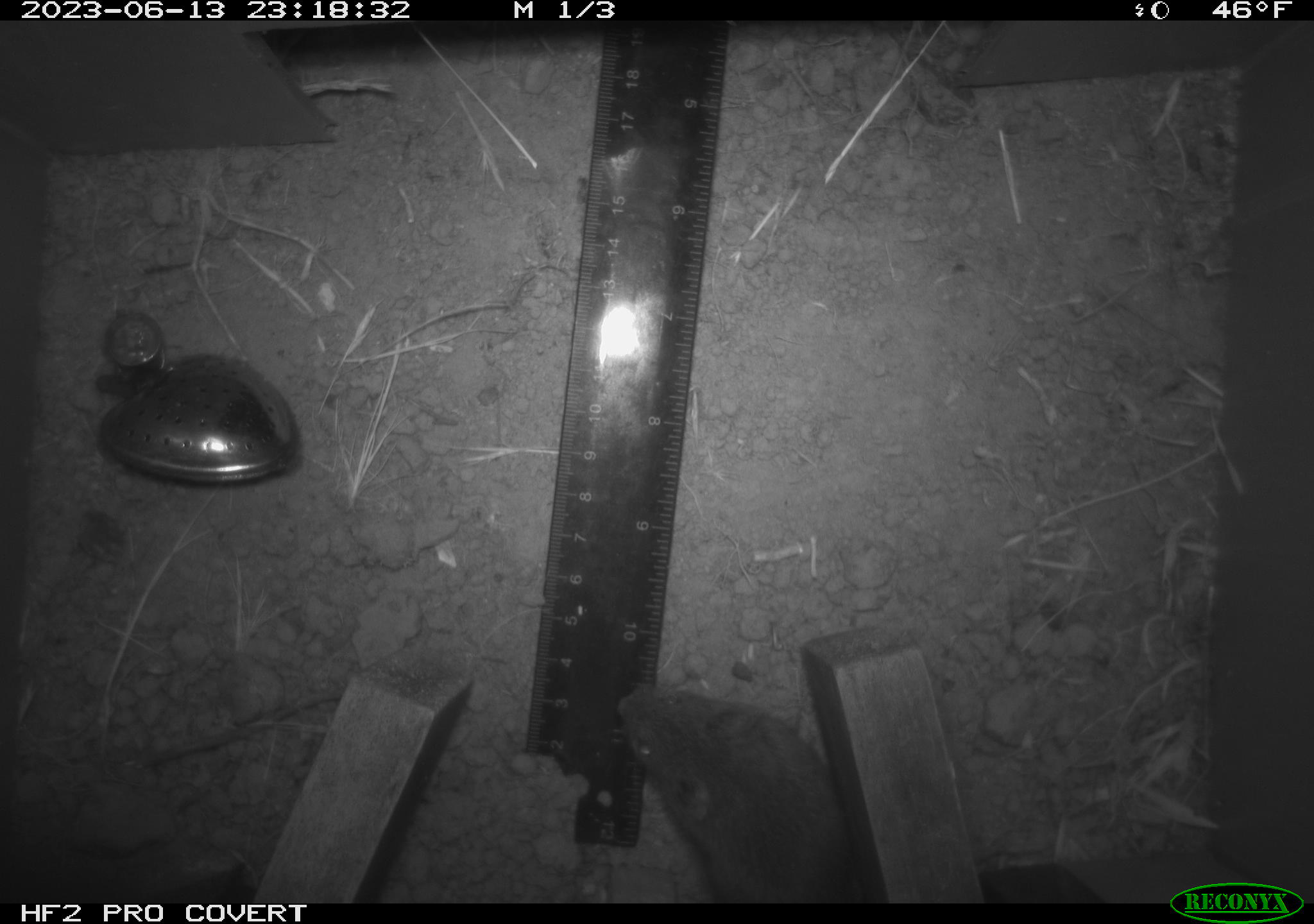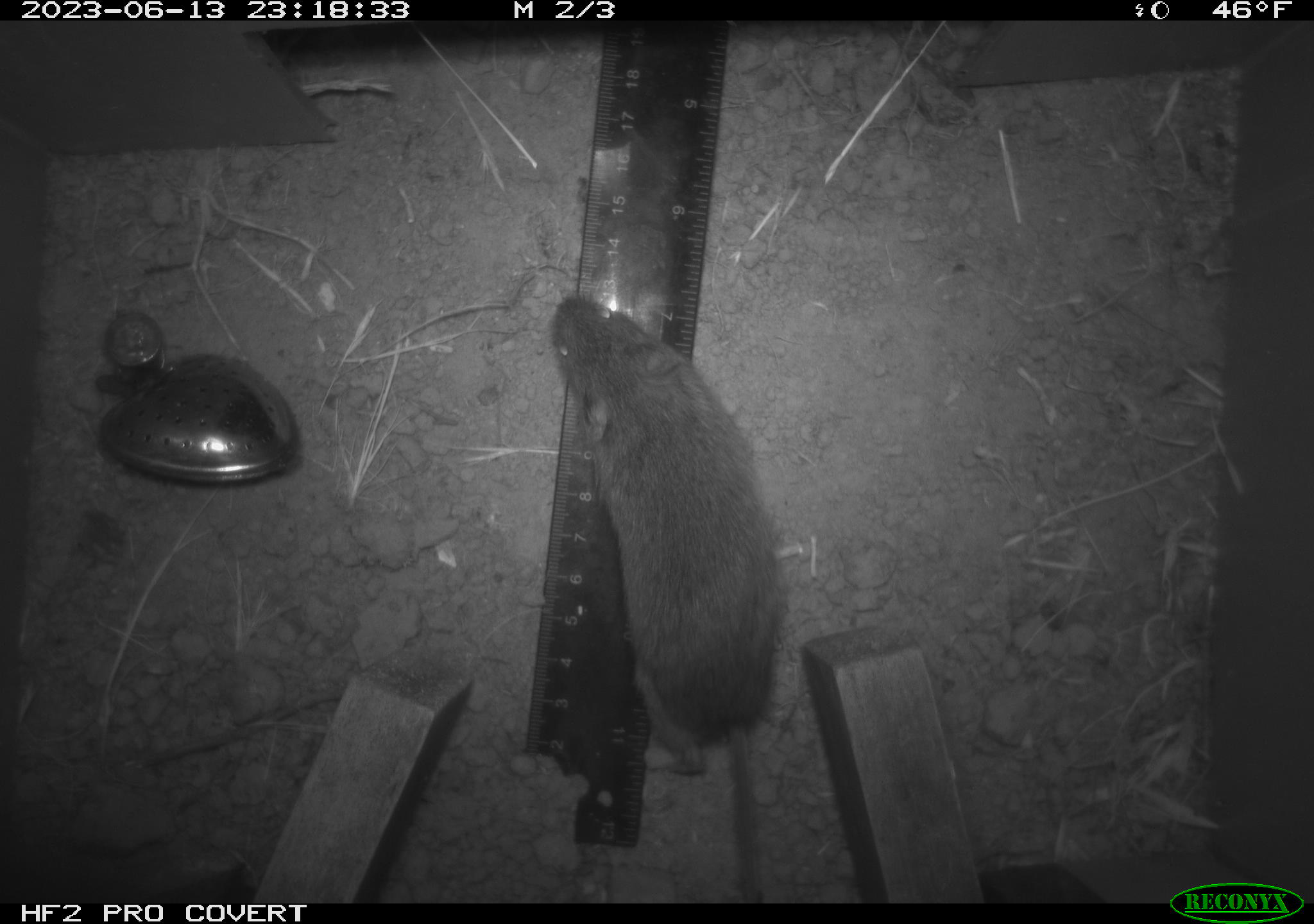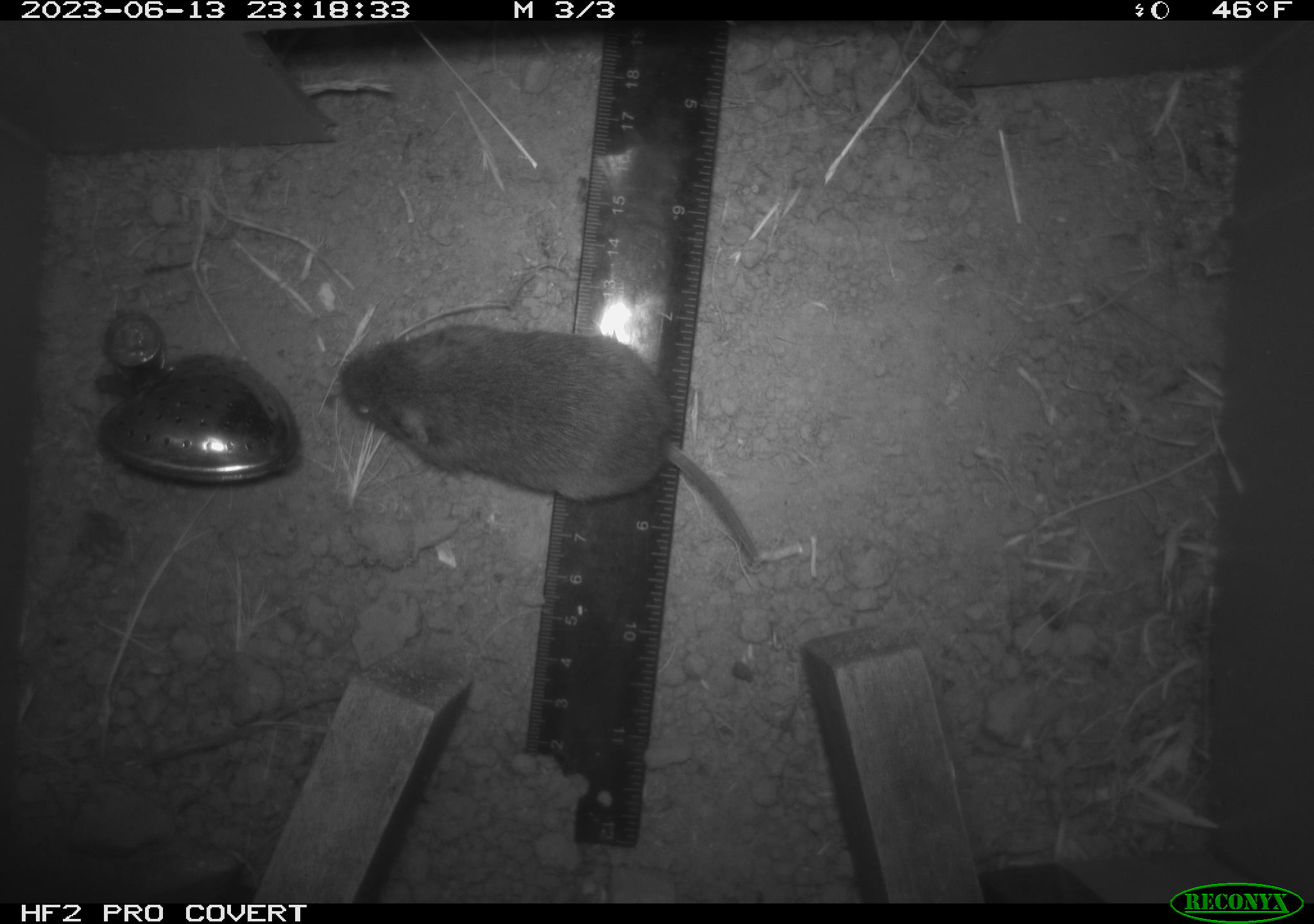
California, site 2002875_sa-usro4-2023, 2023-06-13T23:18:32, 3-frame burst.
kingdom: Animalia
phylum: Chordata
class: Mammalia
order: Rodentia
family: Cricetidae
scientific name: Arvicolinae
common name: voles, lemmings, and muskrats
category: arvicolinae subfamily